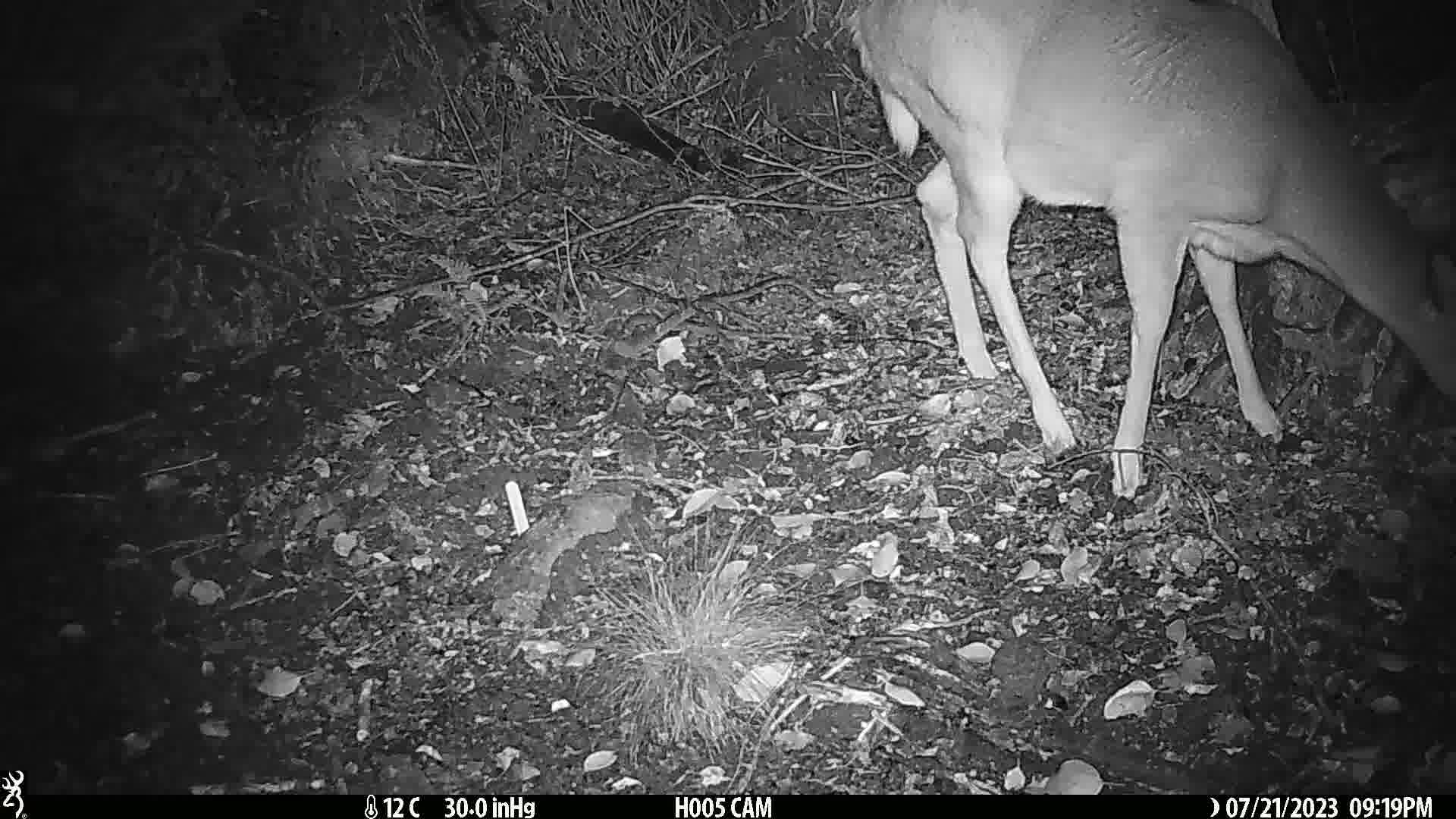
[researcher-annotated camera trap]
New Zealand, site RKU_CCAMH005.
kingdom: Animalia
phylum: Chordata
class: Mammalia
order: Artiodactyla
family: Cervidae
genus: Odocoileus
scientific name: Odocoileus virginianus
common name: white-tailed deer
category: white tailed deer